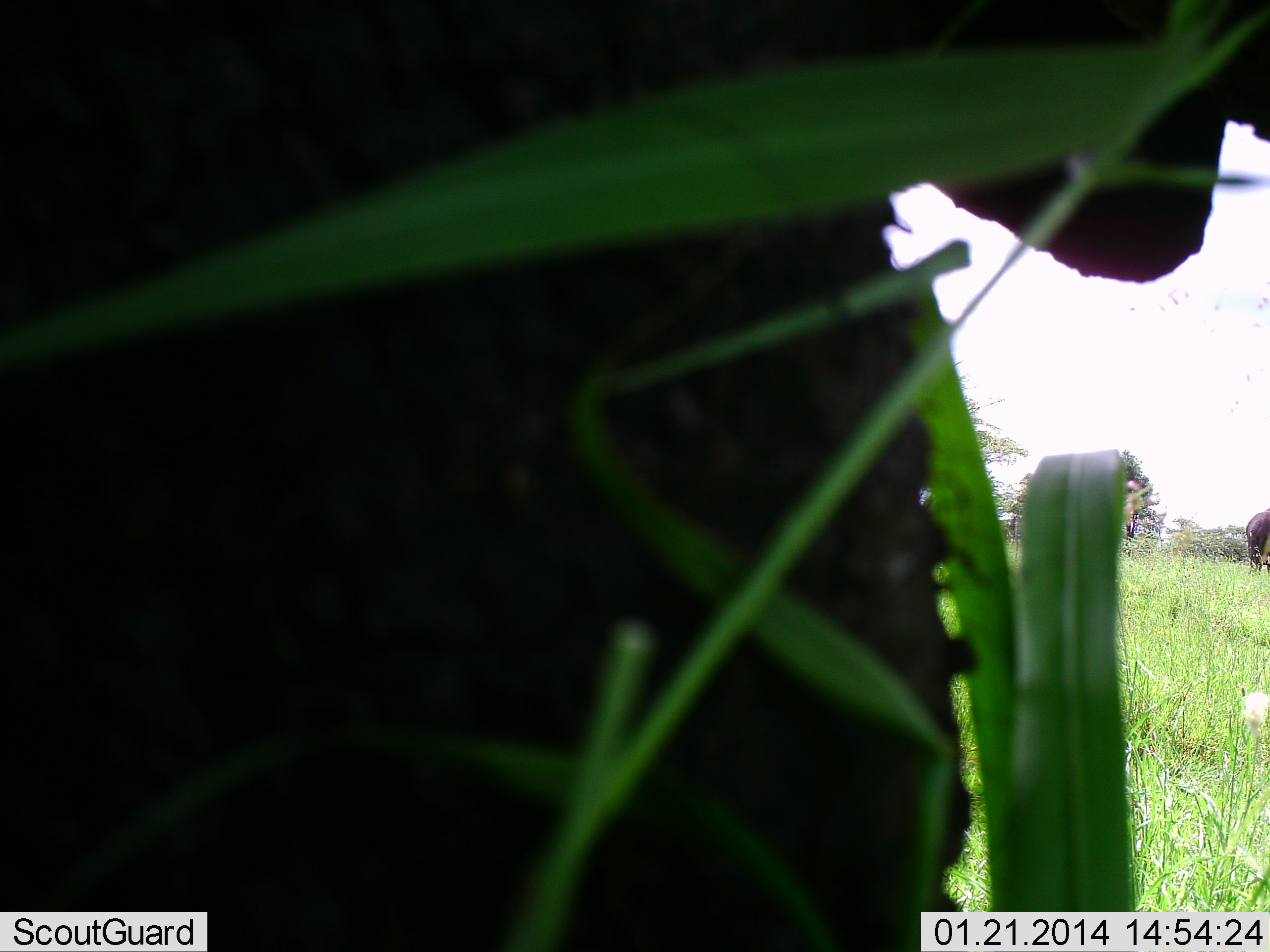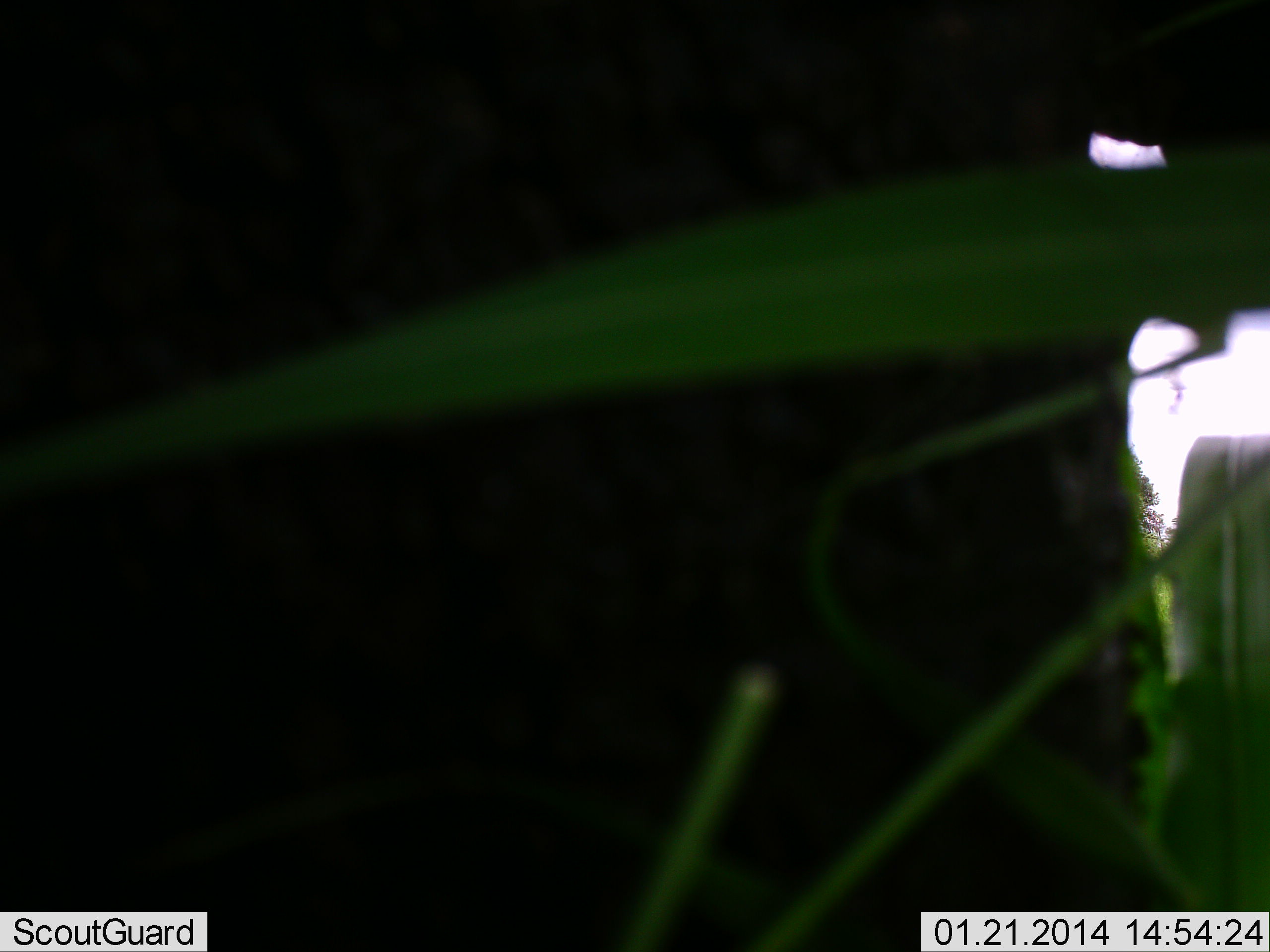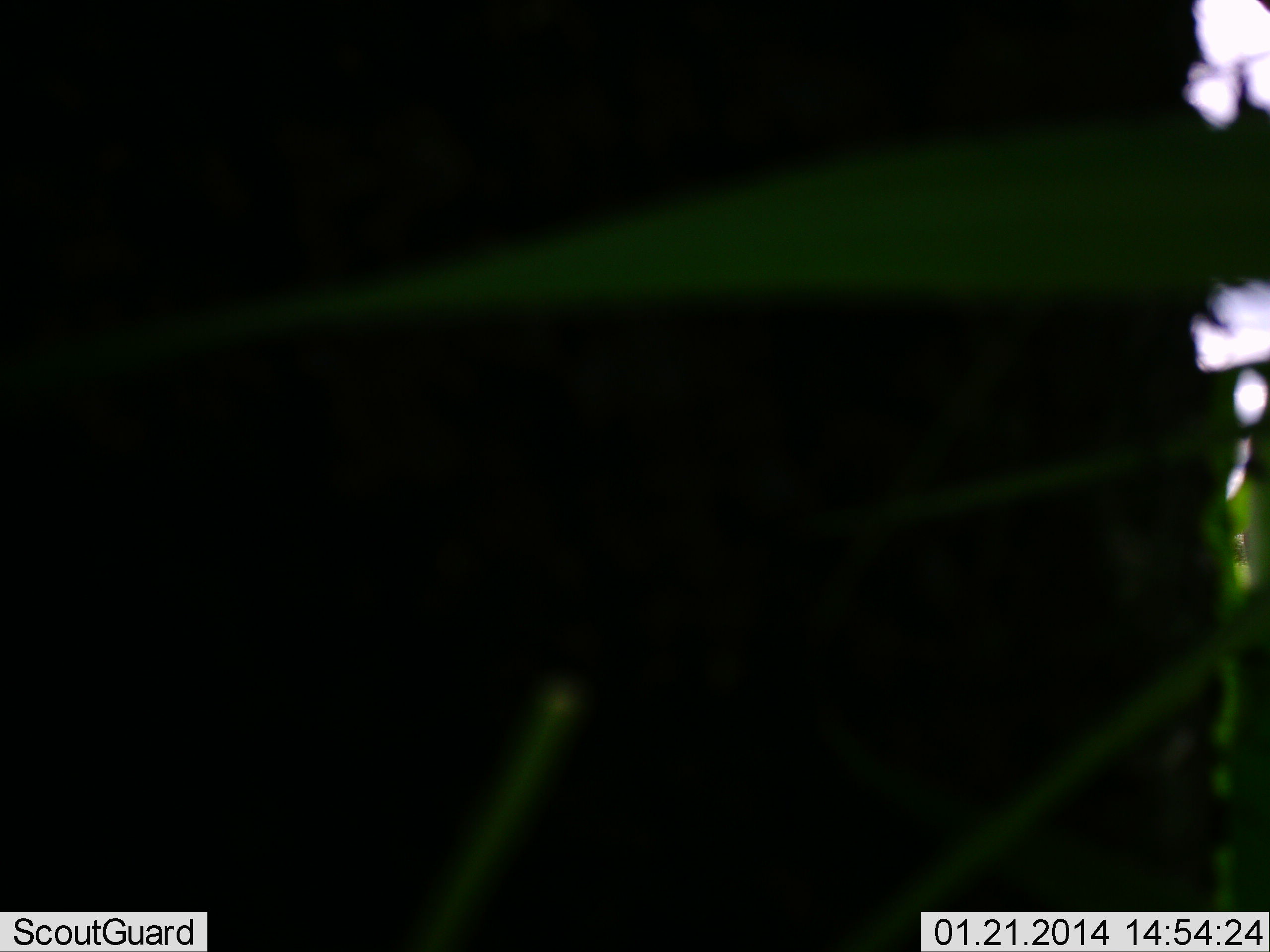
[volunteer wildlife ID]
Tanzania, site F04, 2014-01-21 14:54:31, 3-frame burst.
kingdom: Animalia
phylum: Chordata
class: Mammalia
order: Proboscidea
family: Elephantidae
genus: Loxodonta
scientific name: Loxodonta africana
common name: african bush elephant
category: elephant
Elephant (african bush elephant) (Loxodonta africana), count 2. Behavior (volunteer vote fractions): standing 50%, resting 0%, moving 50%, interacting 0%. Young present (vote fraction): 0%. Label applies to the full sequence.